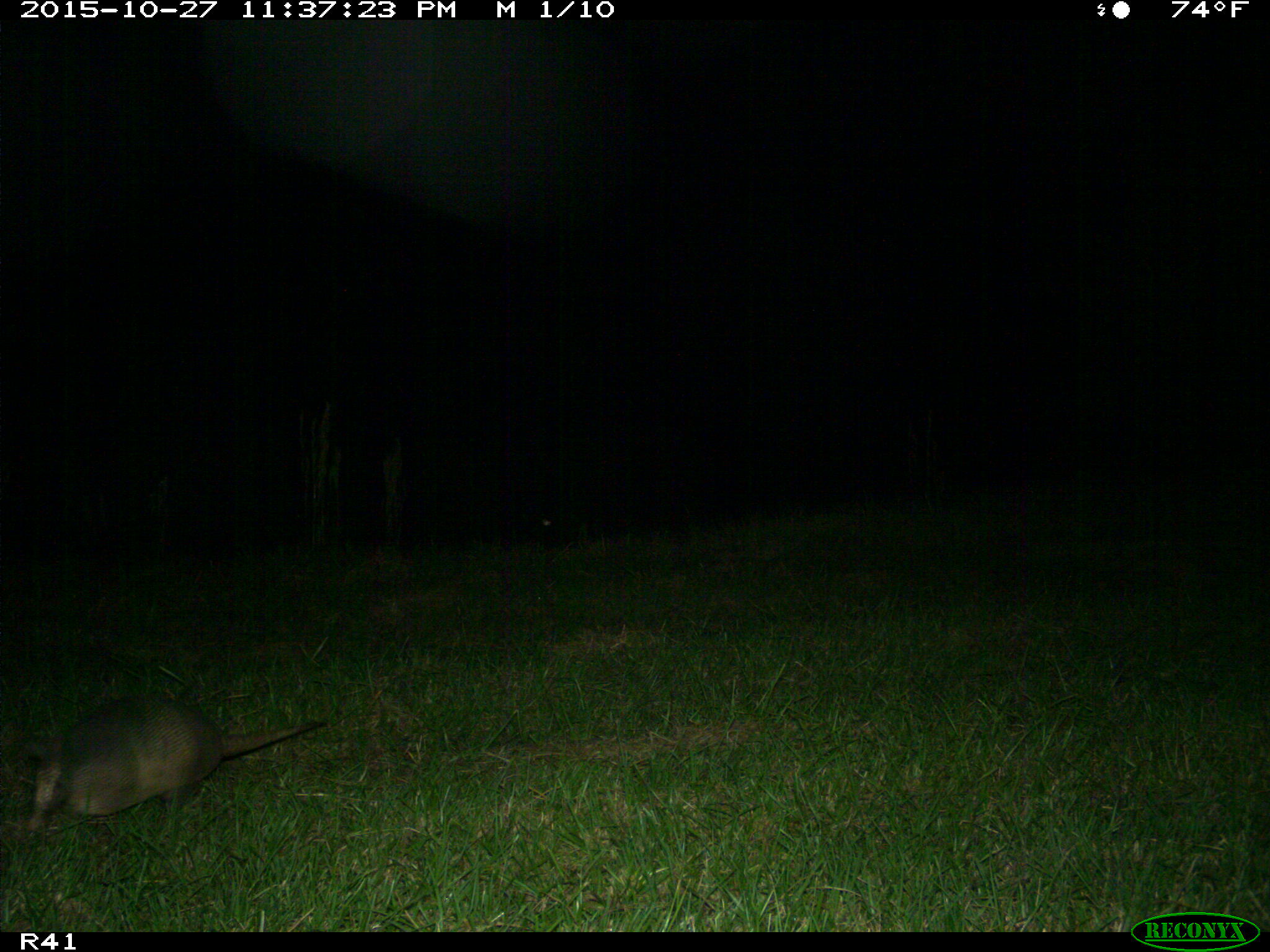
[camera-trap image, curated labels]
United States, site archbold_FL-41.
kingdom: Animalia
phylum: Chordata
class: Mammalia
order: Cingulata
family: Dasypodidae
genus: Dasypus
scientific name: Dasypus novemcinctus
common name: nine-banded armadillo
Dasypus novemcinctus (nine-banded armadillo).